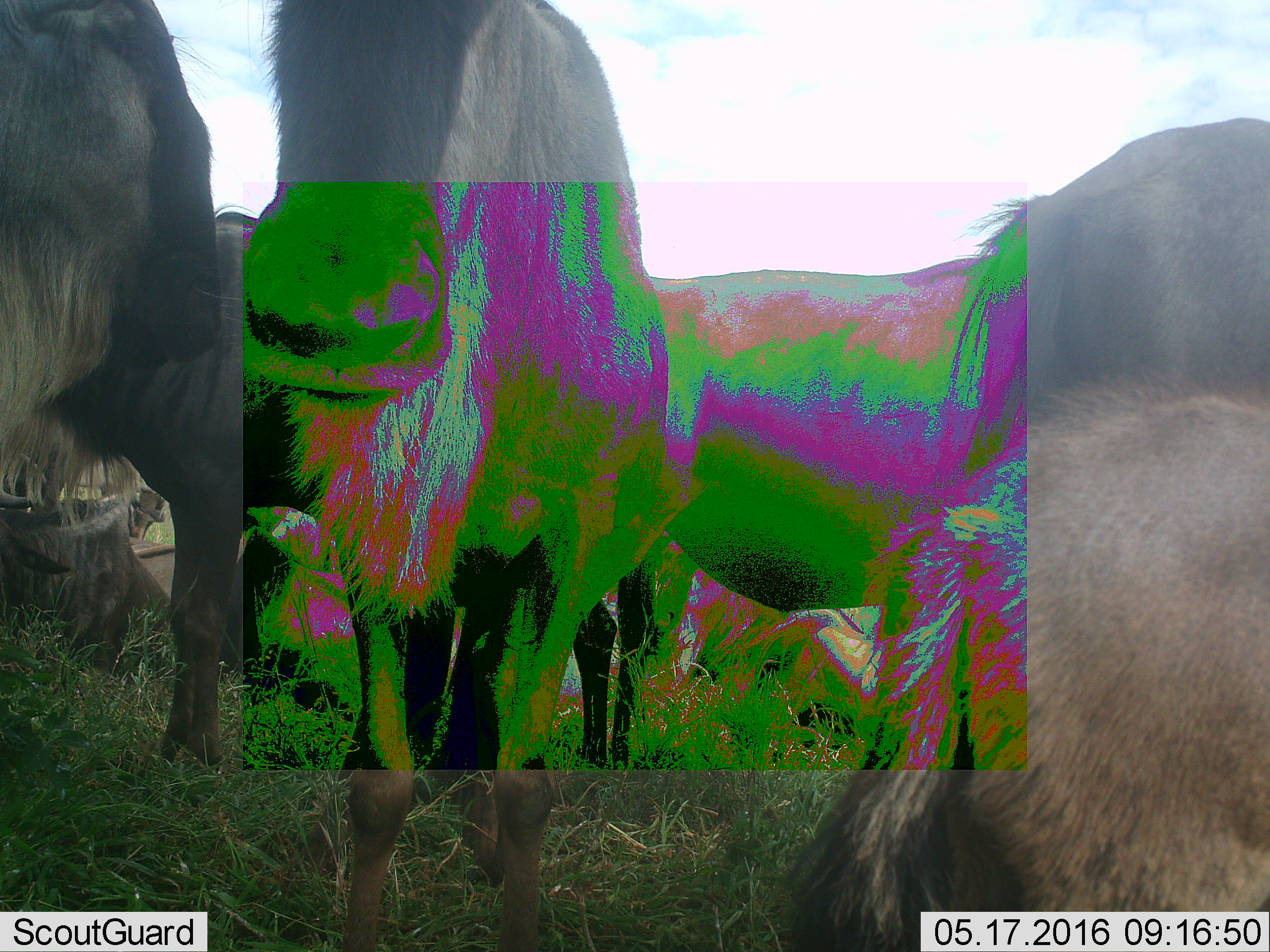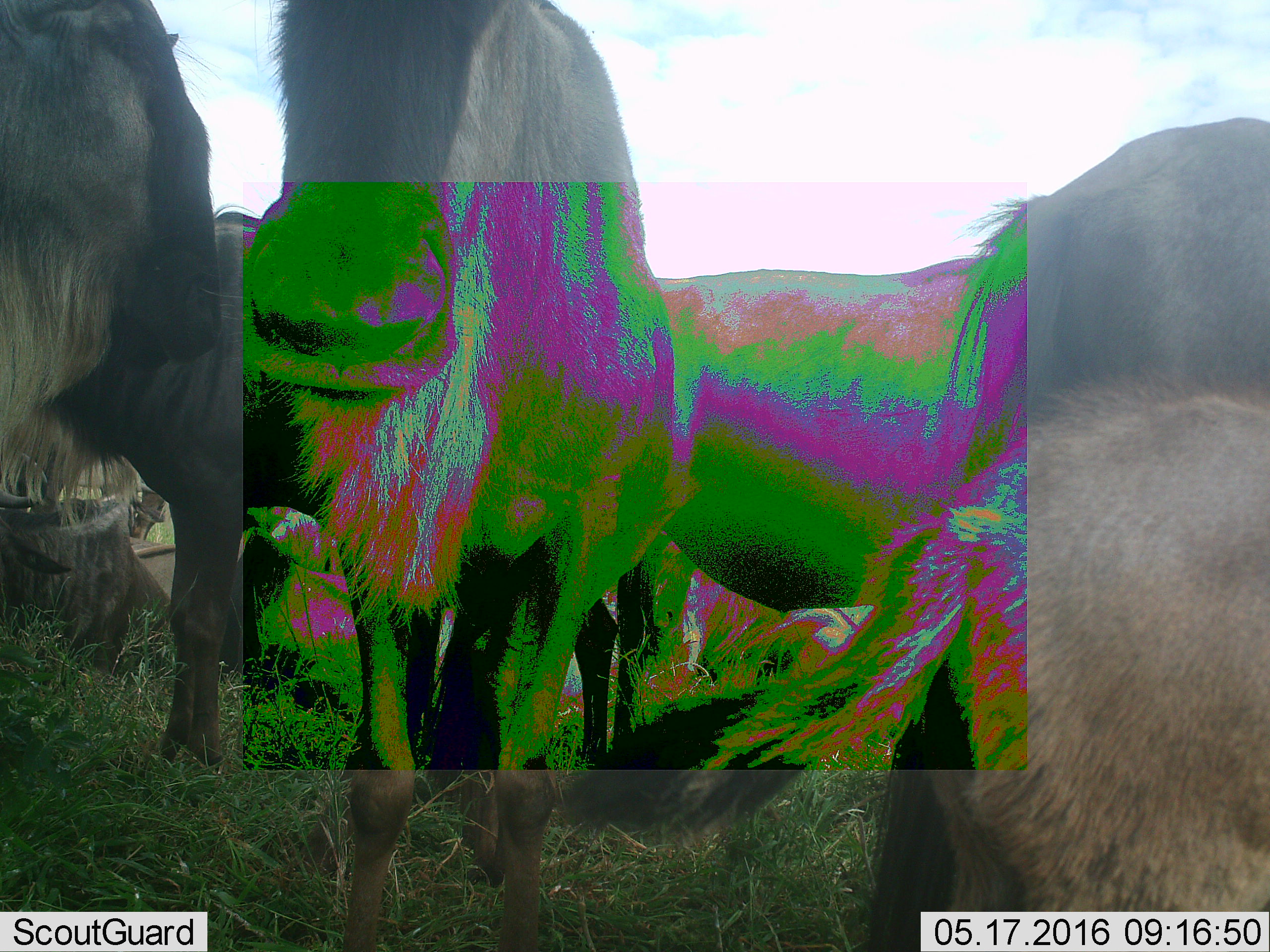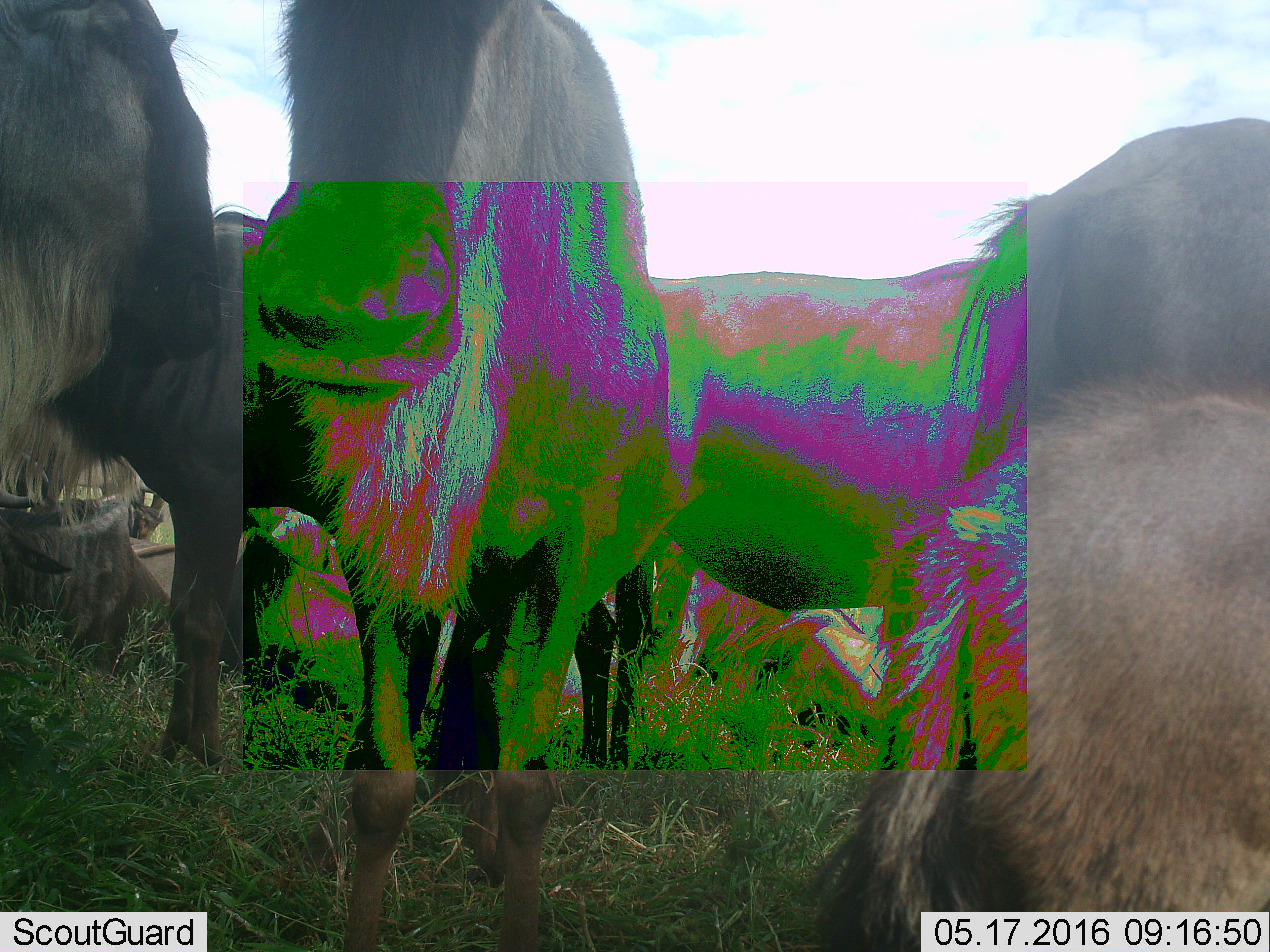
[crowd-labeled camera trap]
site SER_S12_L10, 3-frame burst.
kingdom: Animalia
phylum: Chordata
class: Mammalia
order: Artiodactyla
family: Bovidae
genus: Connochaetes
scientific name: Connochaetes taurinus taurinus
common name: blue wildebeest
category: wildebeestblue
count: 5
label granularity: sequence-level